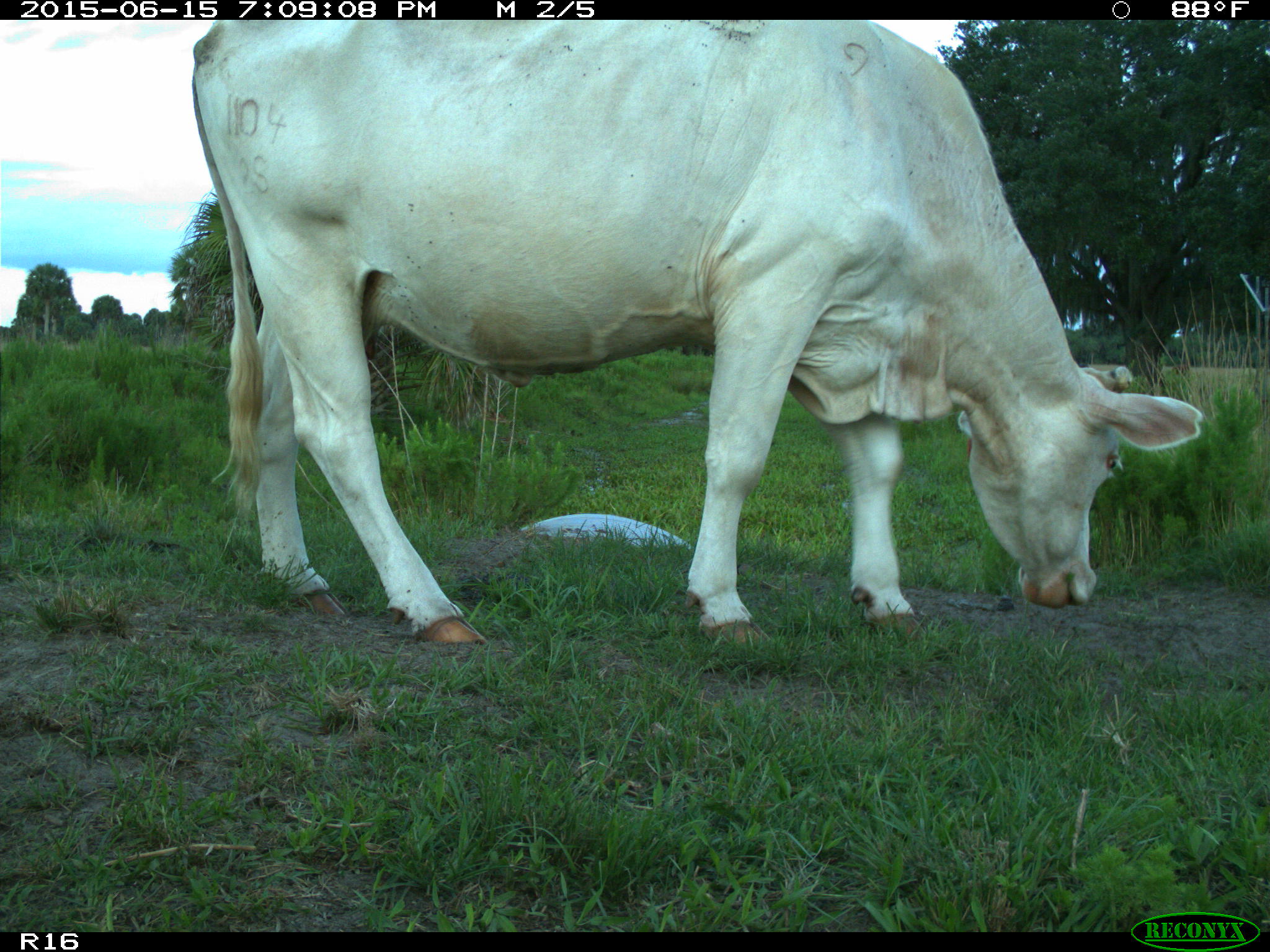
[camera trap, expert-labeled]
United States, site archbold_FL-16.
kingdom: Animalia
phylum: Chordata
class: Mammalia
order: Artiodactyla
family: Bovidae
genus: Bos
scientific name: Bos taurus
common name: domestic cow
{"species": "Bos taurus (domestic cow)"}